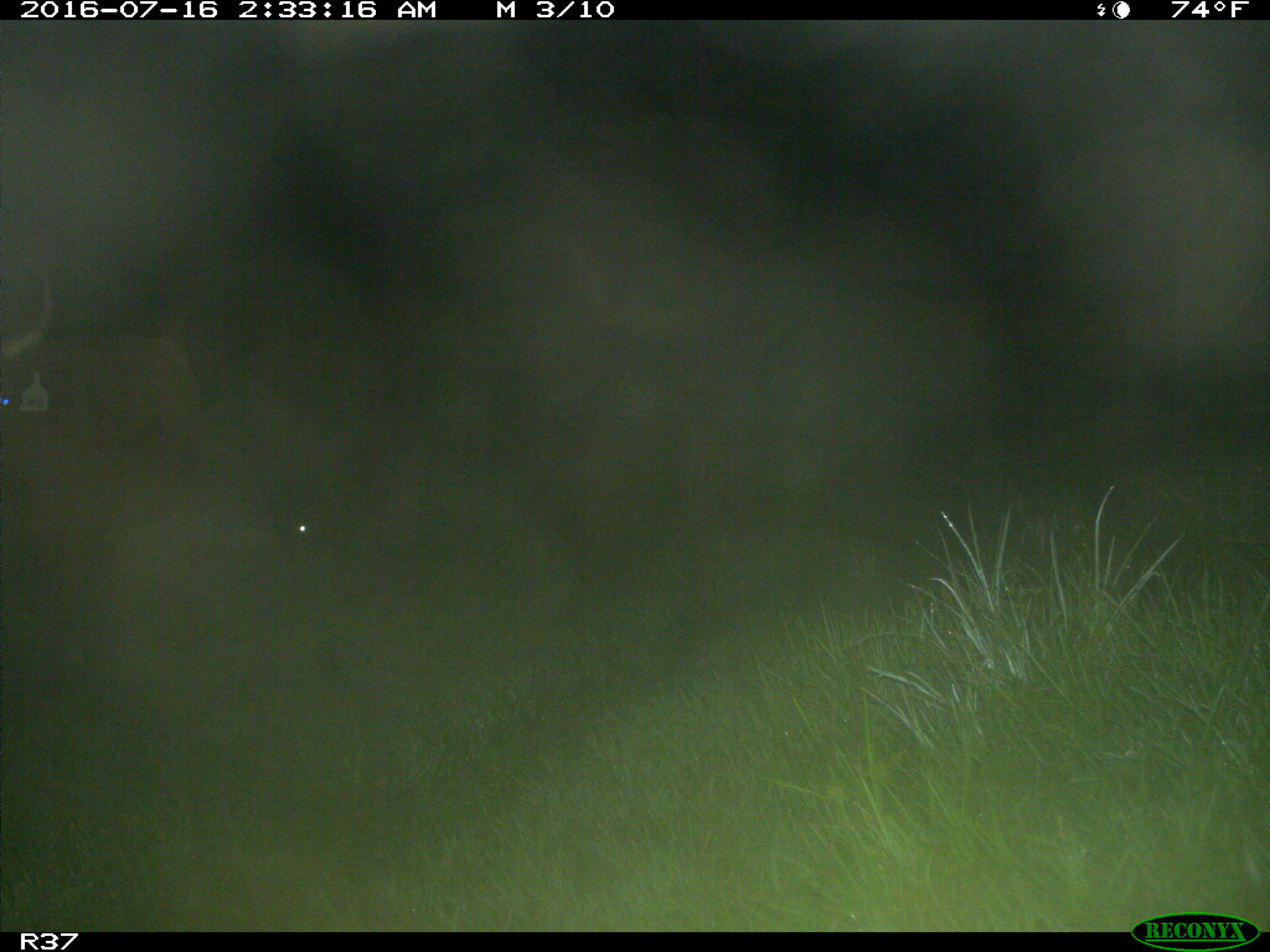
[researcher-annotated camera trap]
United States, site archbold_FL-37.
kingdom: Animalia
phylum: Chordata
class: Mammalia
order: Artiodactyla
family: Bovidae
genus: Bos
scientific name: Bos taurus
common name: domestic cow